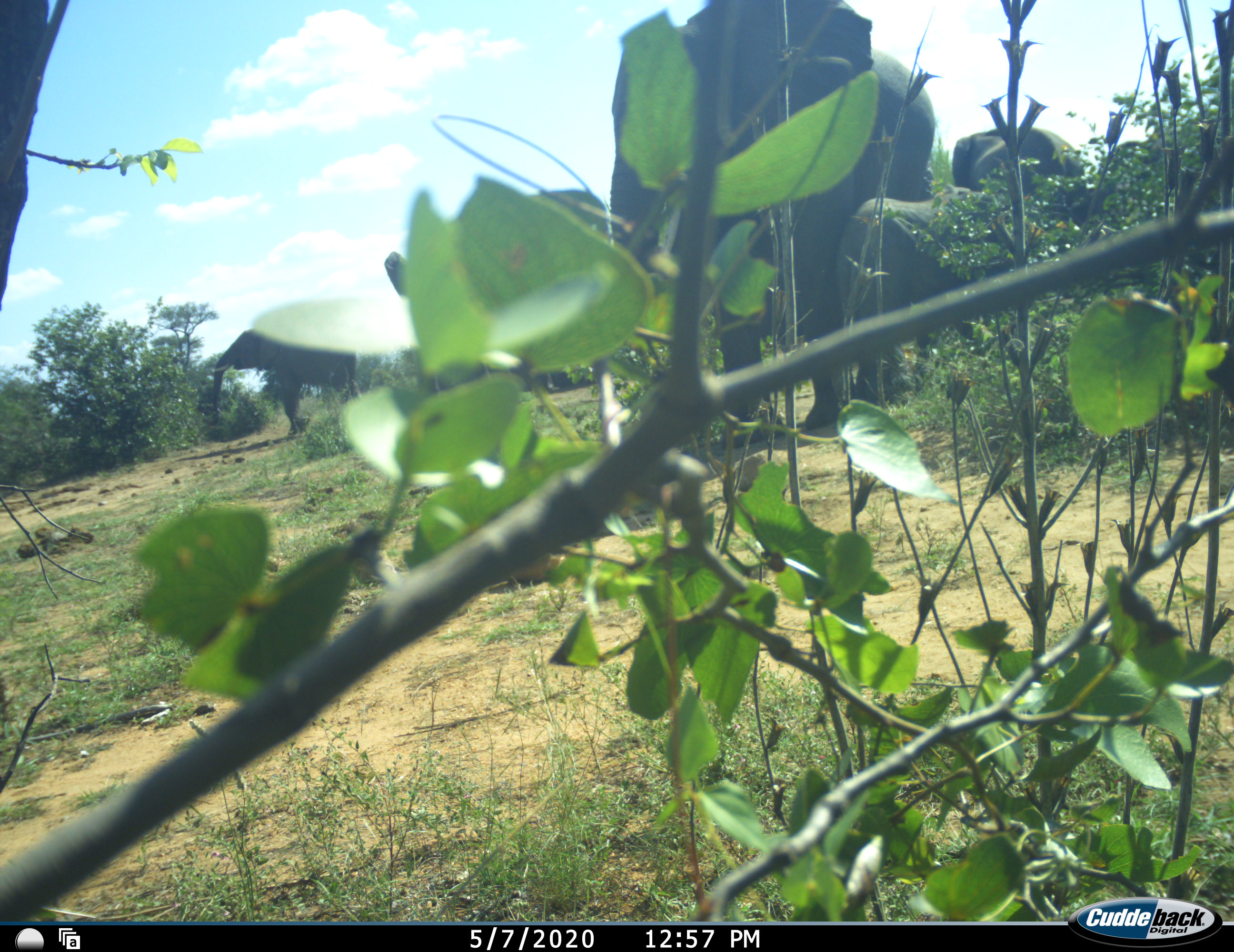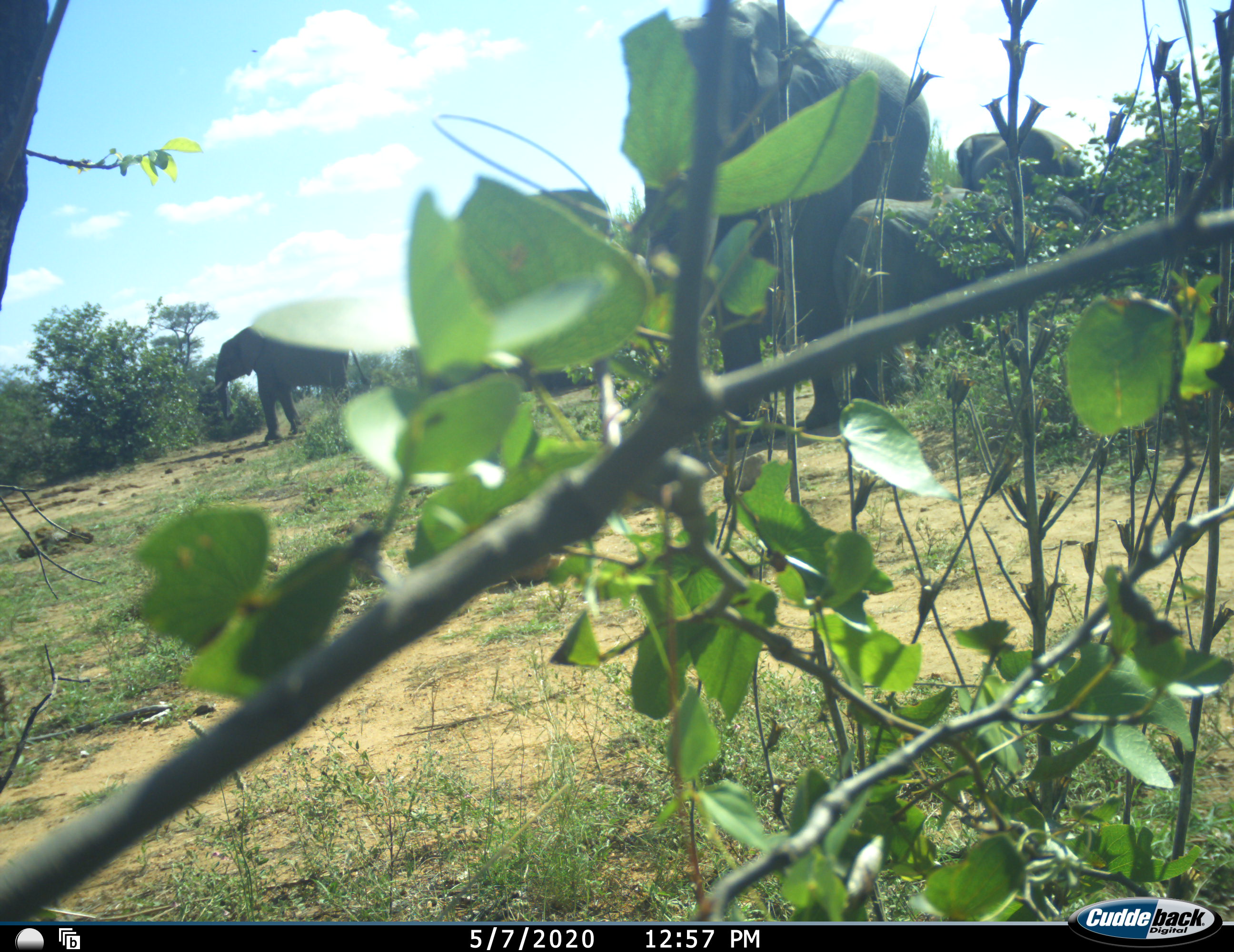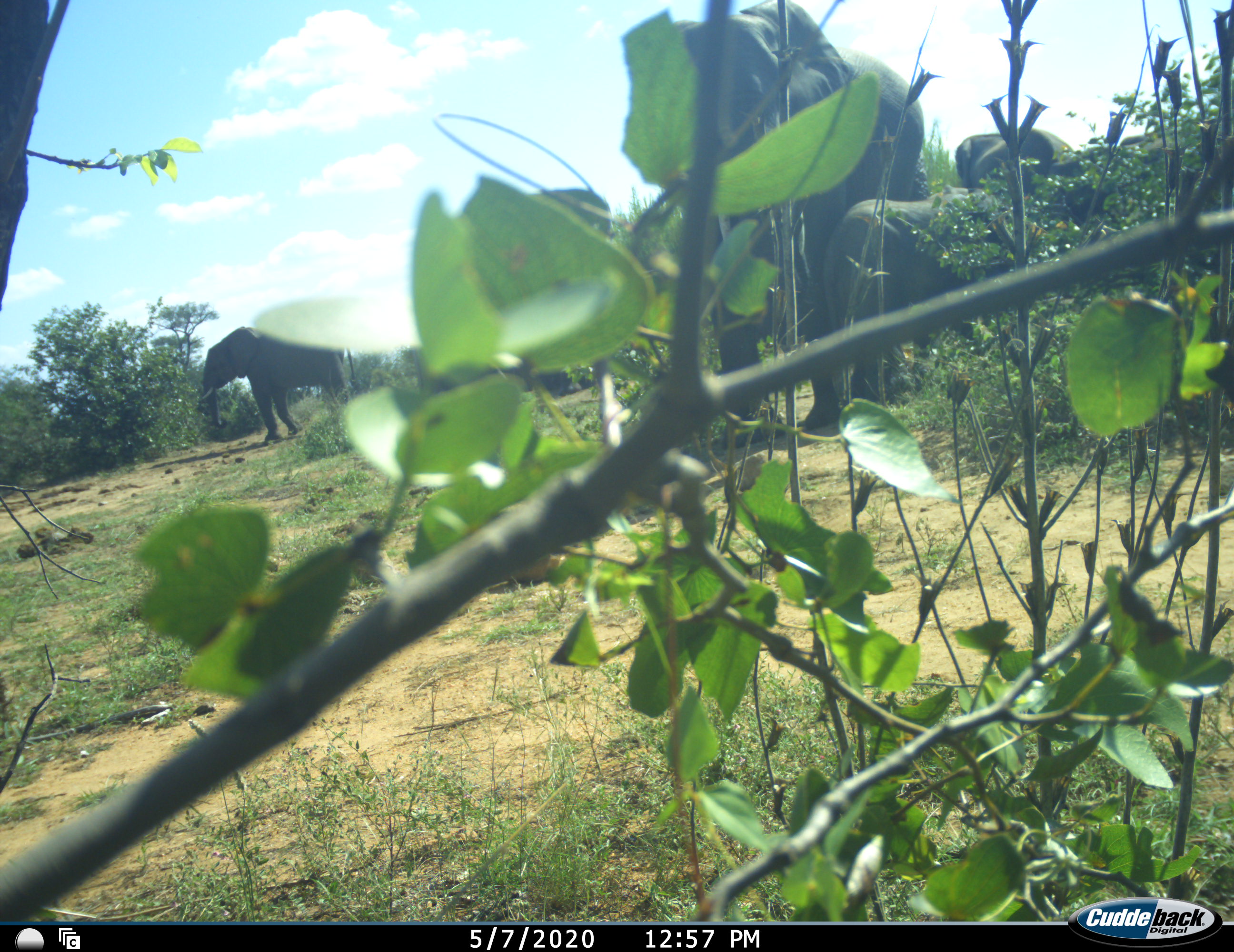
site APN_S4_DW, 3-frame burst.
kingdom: Animalia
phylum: Chordata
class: Mammalia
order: Proboscidea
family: Elephantidae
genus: Loxodonta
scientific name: Loxodonta africana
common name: african bush elephant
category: elephant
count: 6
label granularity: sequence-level